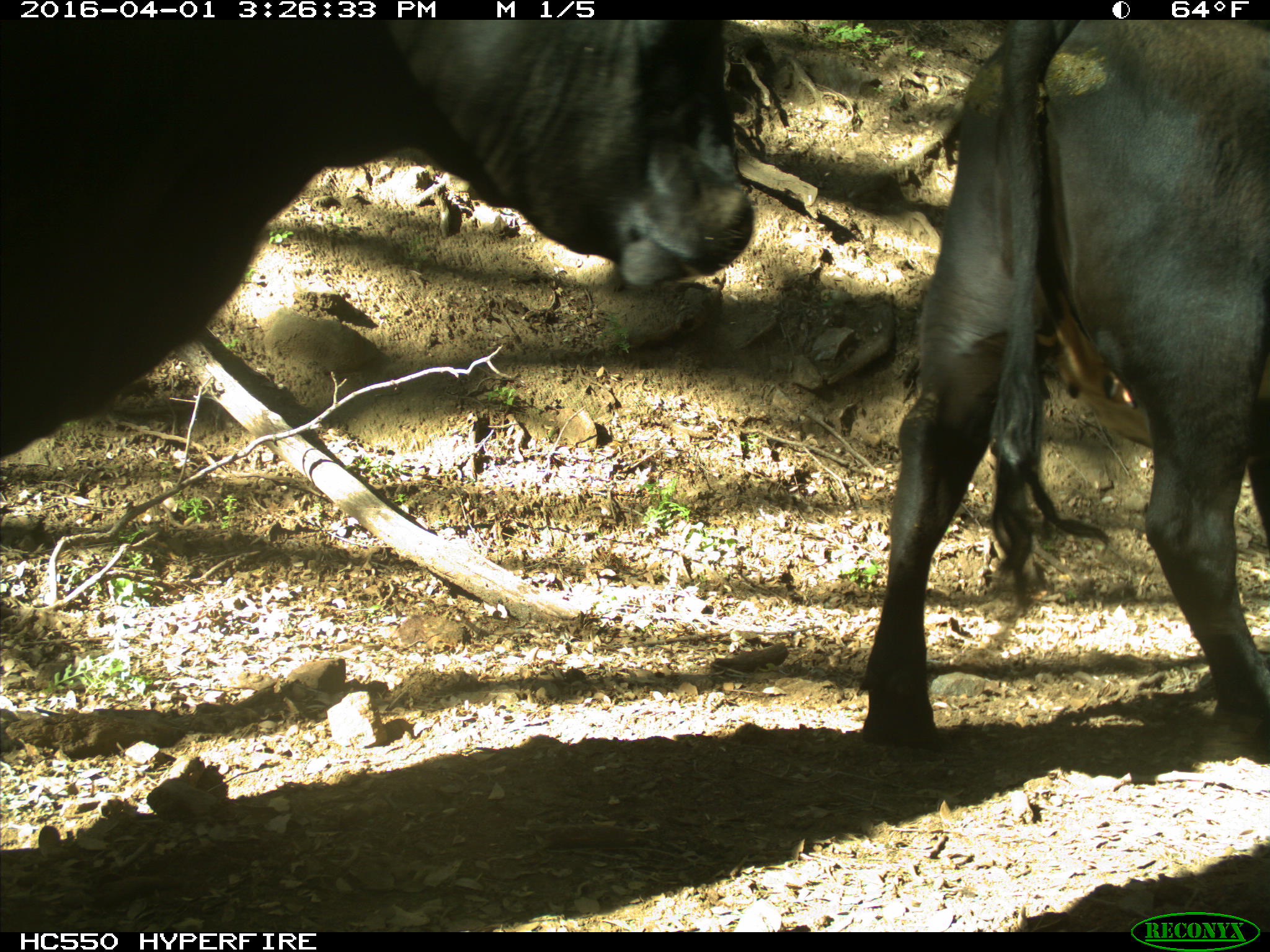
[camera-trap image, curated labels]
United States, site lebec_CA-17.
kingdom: Animalia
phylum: Chordata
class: Mammalia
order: Artiodactyla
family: Bovidae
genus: Bos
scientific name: Bos taurus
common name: domestic cow